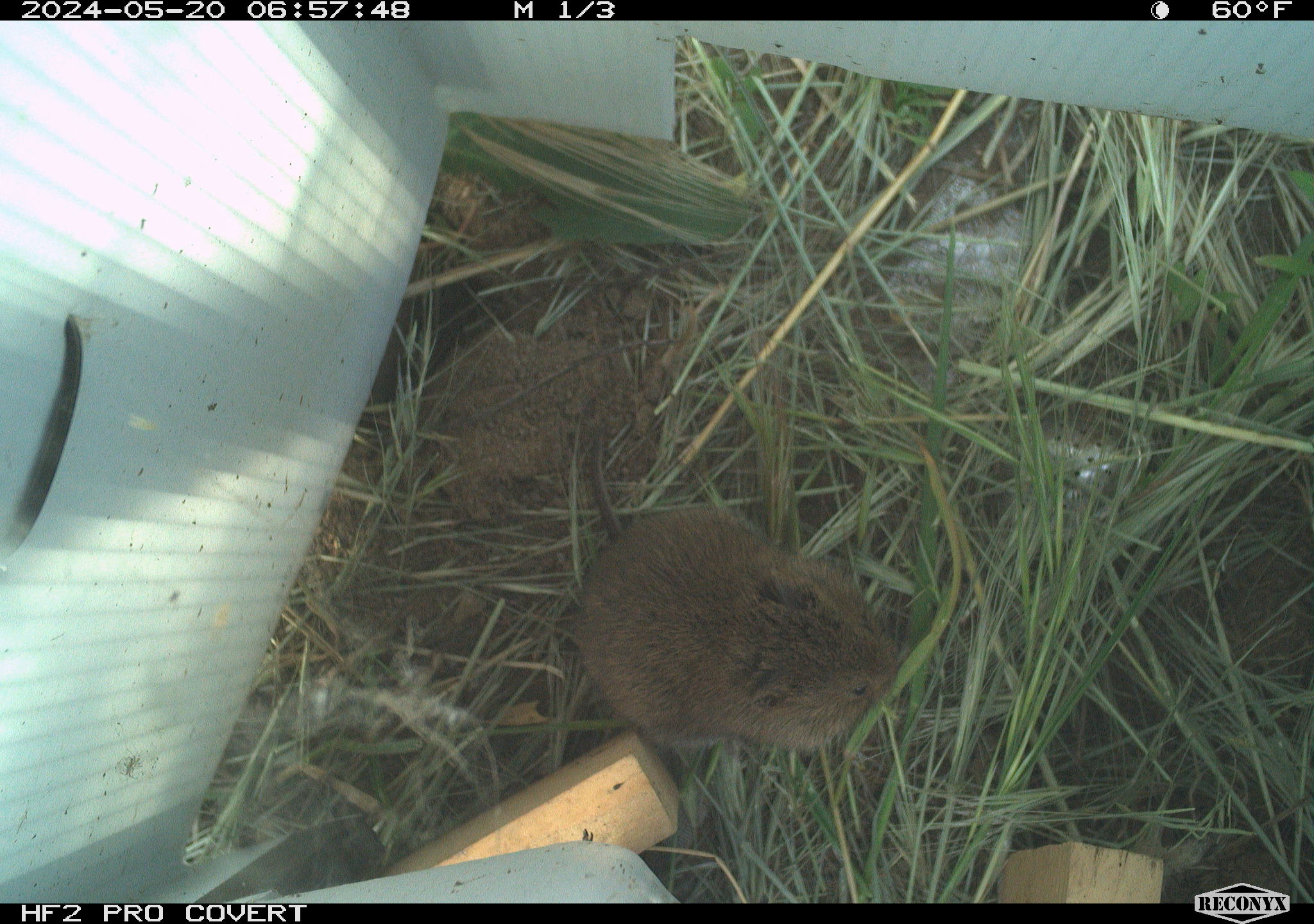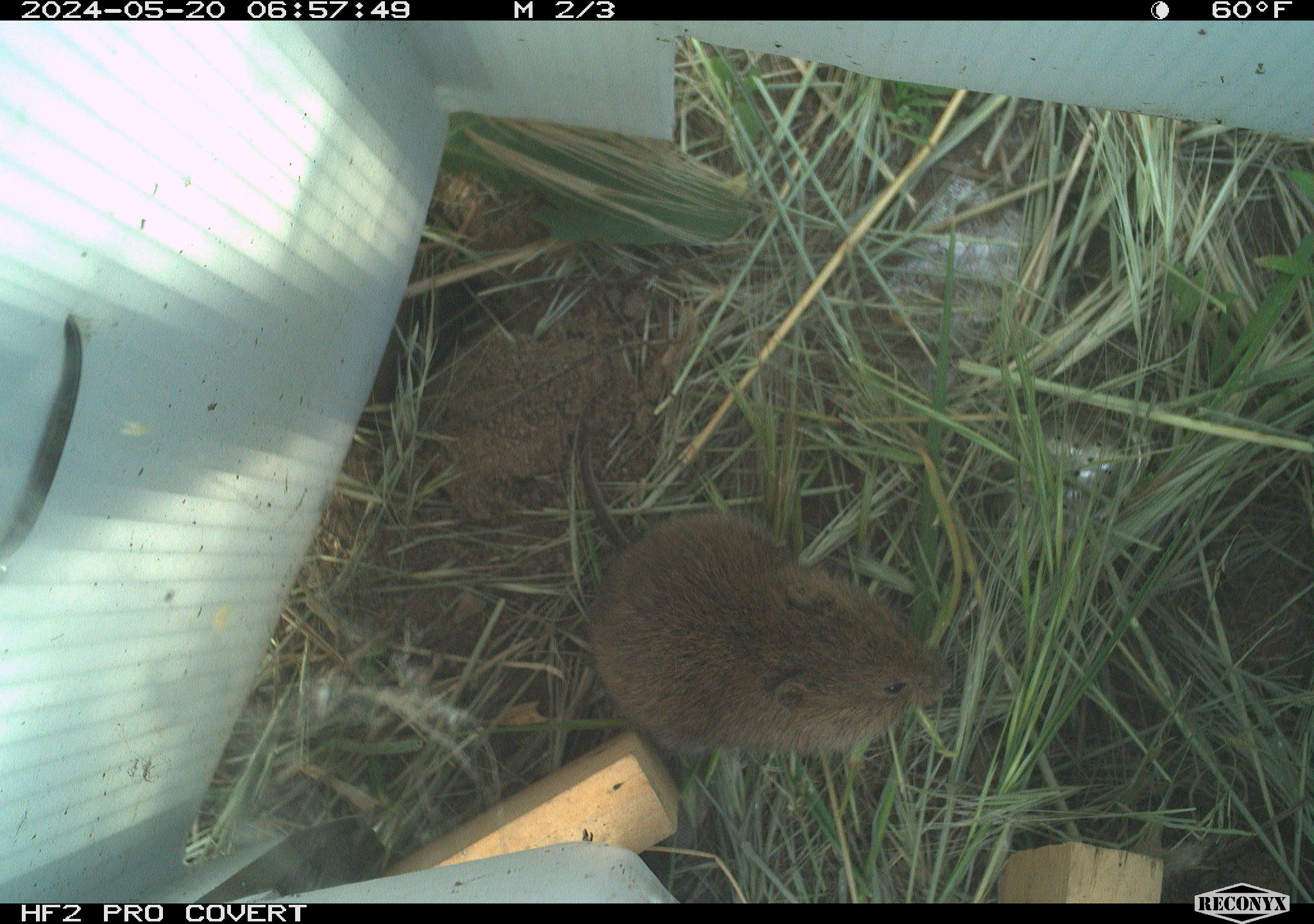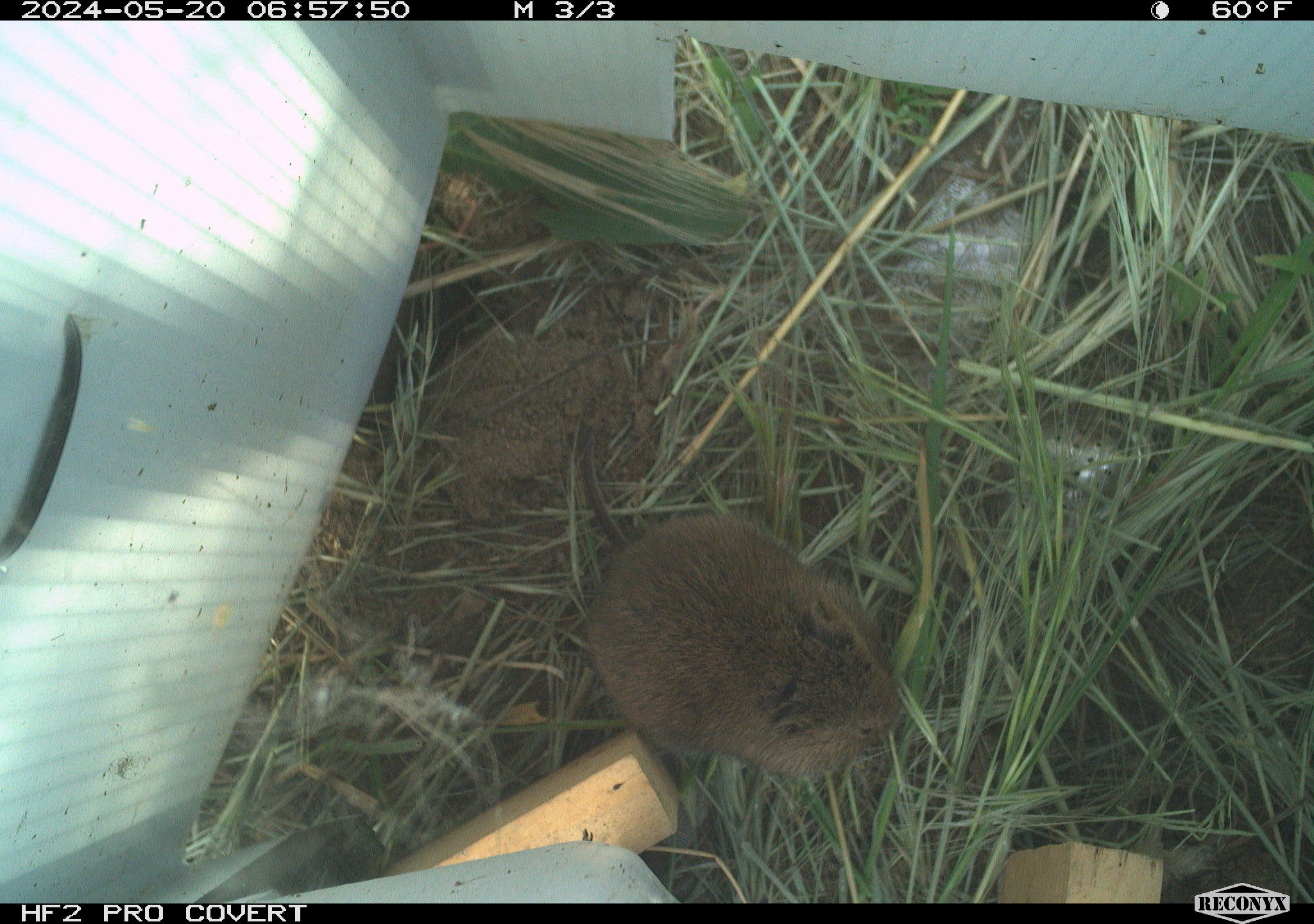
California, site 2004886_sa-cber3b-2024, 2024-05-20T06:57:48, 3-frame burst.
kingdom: Animalia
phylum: Chordata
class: Mammalia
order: Rodentia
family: Cricetidae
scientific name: Arvicolinae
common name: voles, lemmings, and muskrats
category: arvicolinae subfamily